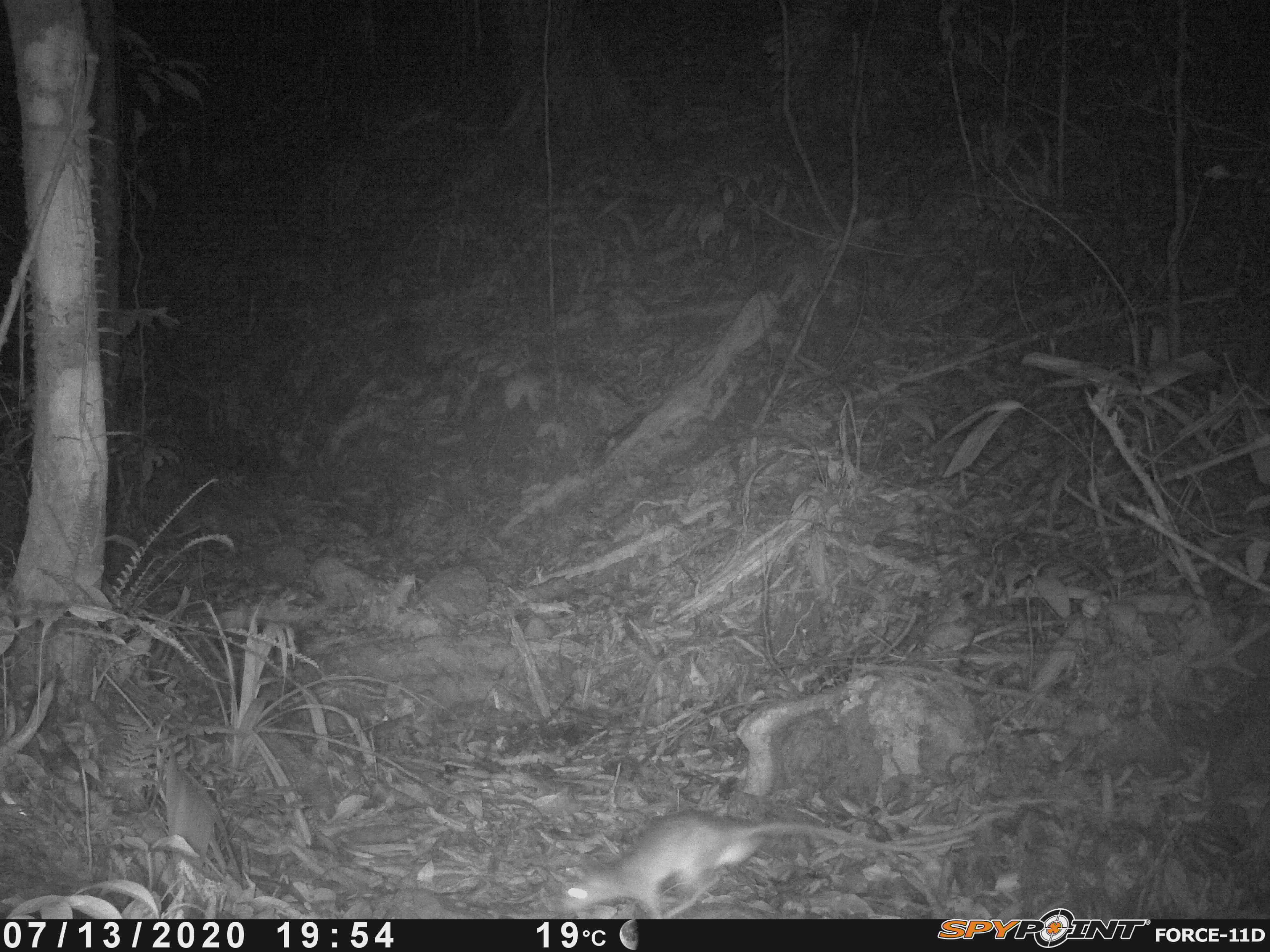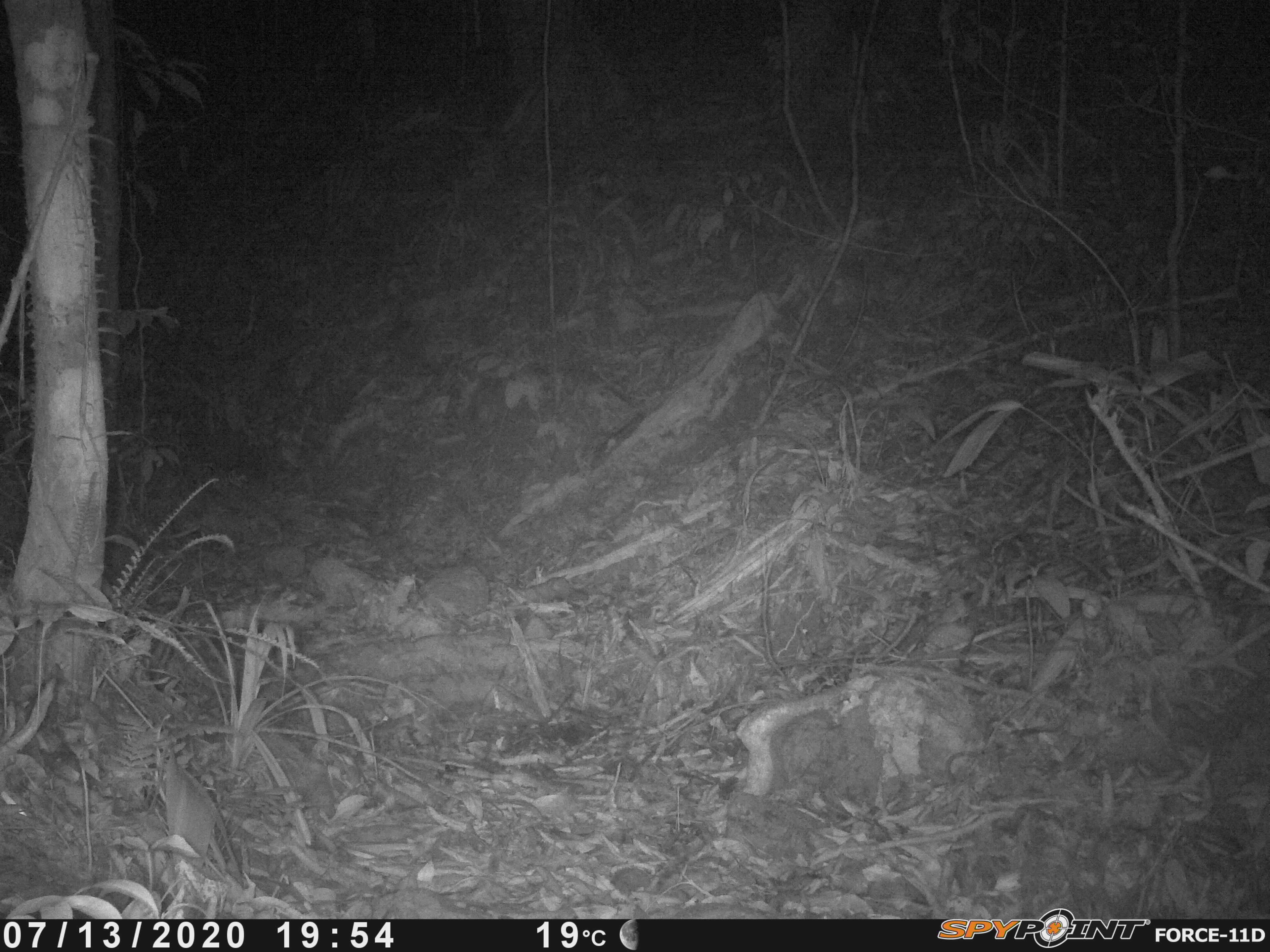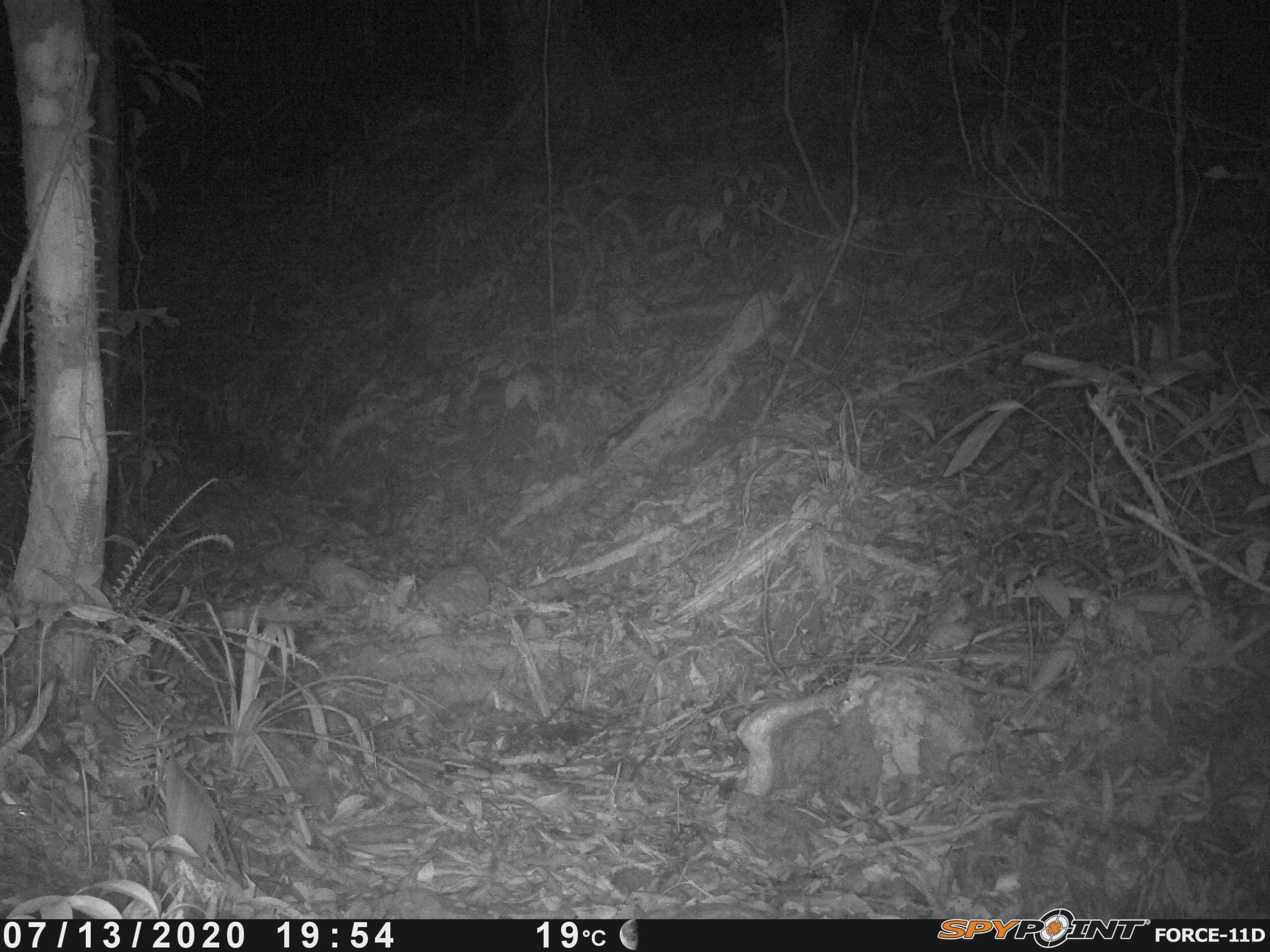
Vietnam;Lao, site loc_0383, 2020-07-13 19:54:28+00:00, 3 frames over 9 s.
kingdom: Animalia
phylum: Chordata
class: Mammalia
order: Rodentia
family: Muridae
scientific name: Muridae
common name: old-world mice and rats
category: unidentified murid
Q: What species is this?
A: Unidentified murid (old-world mice and rats) (Muridae).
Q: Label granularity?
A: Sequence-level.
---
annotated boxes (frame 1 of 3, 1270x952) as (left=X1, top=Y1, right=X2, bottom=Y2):
unidentified murid: (left=559, top=811, right=975, bottom=919)